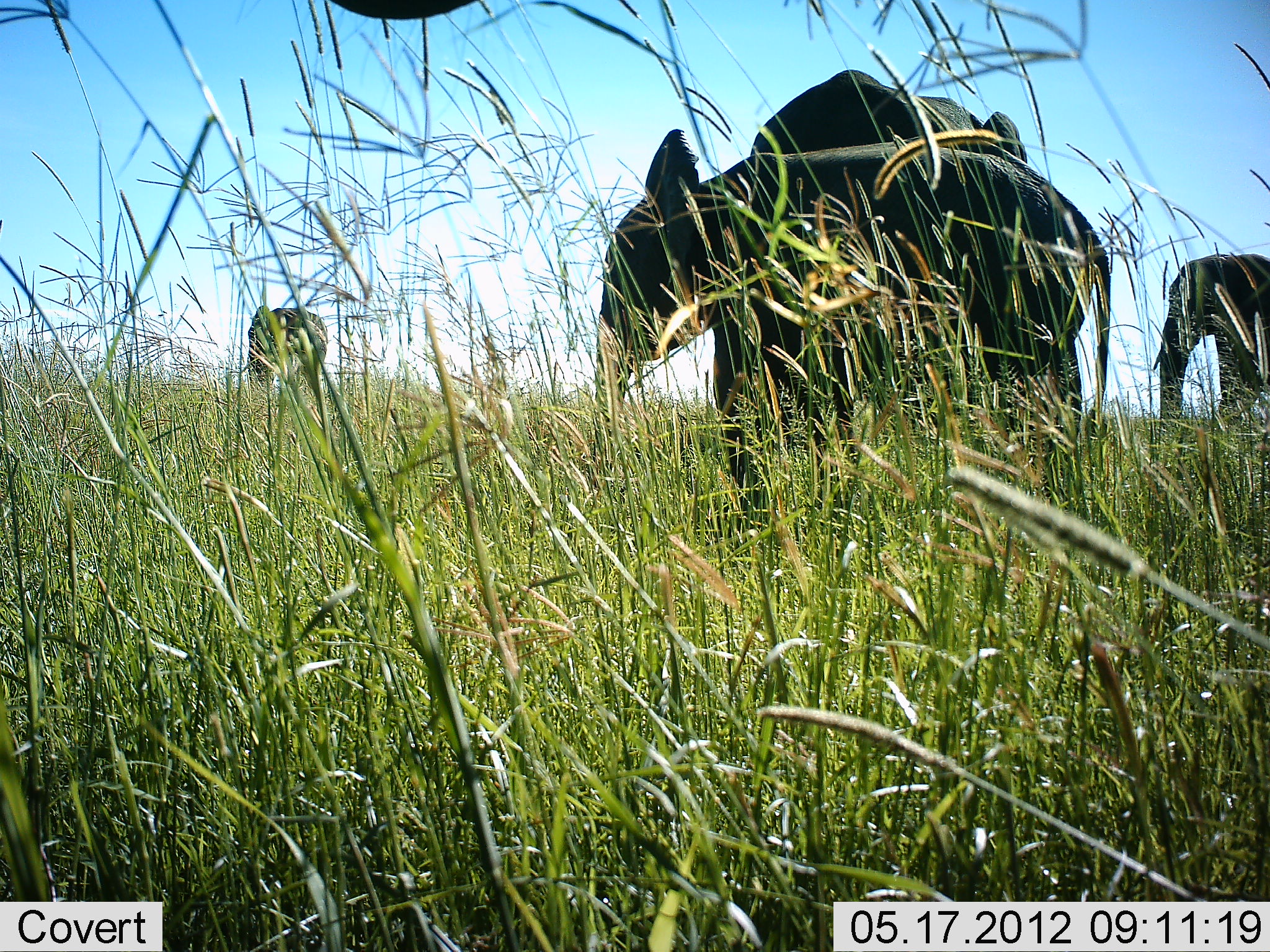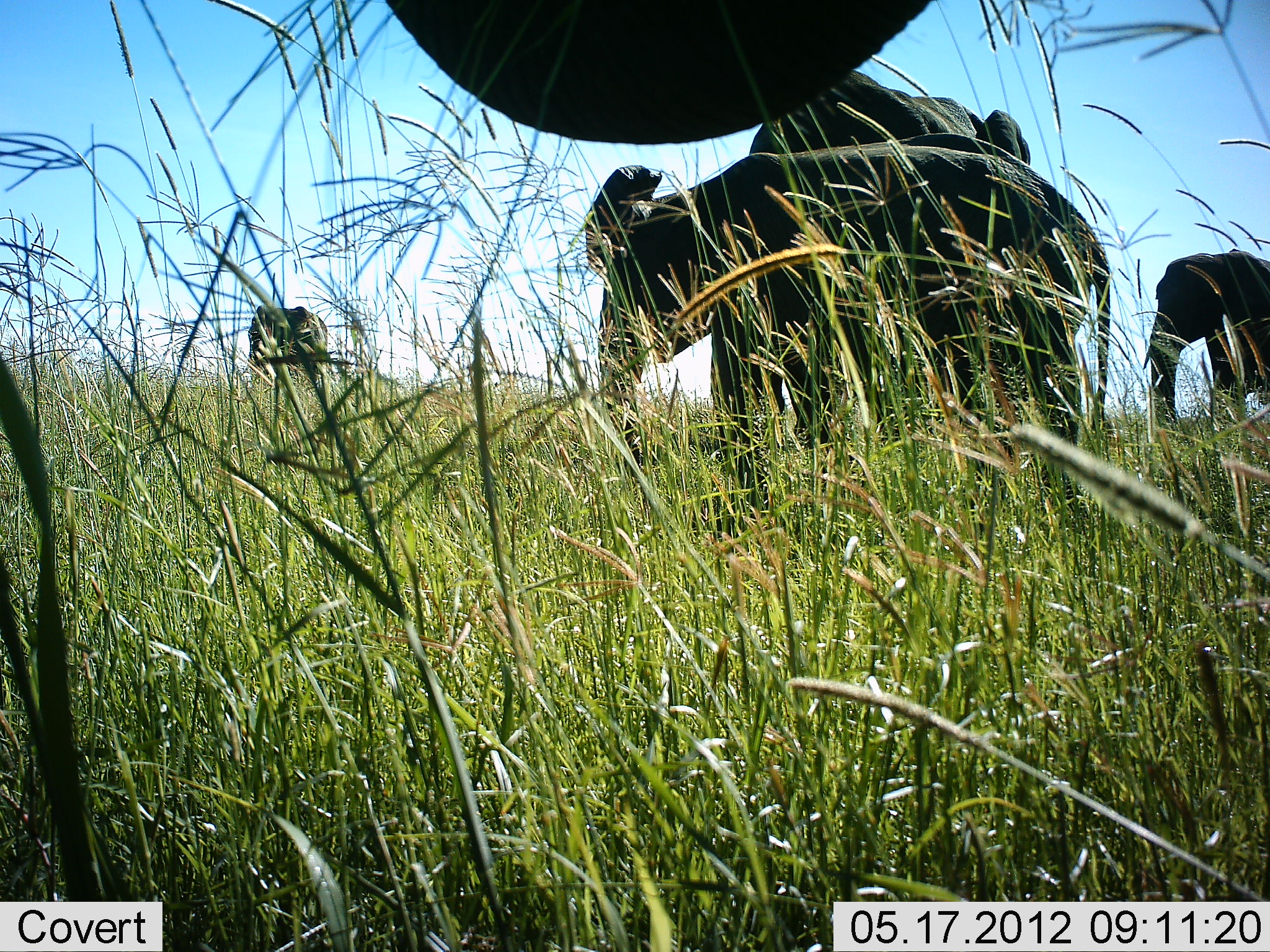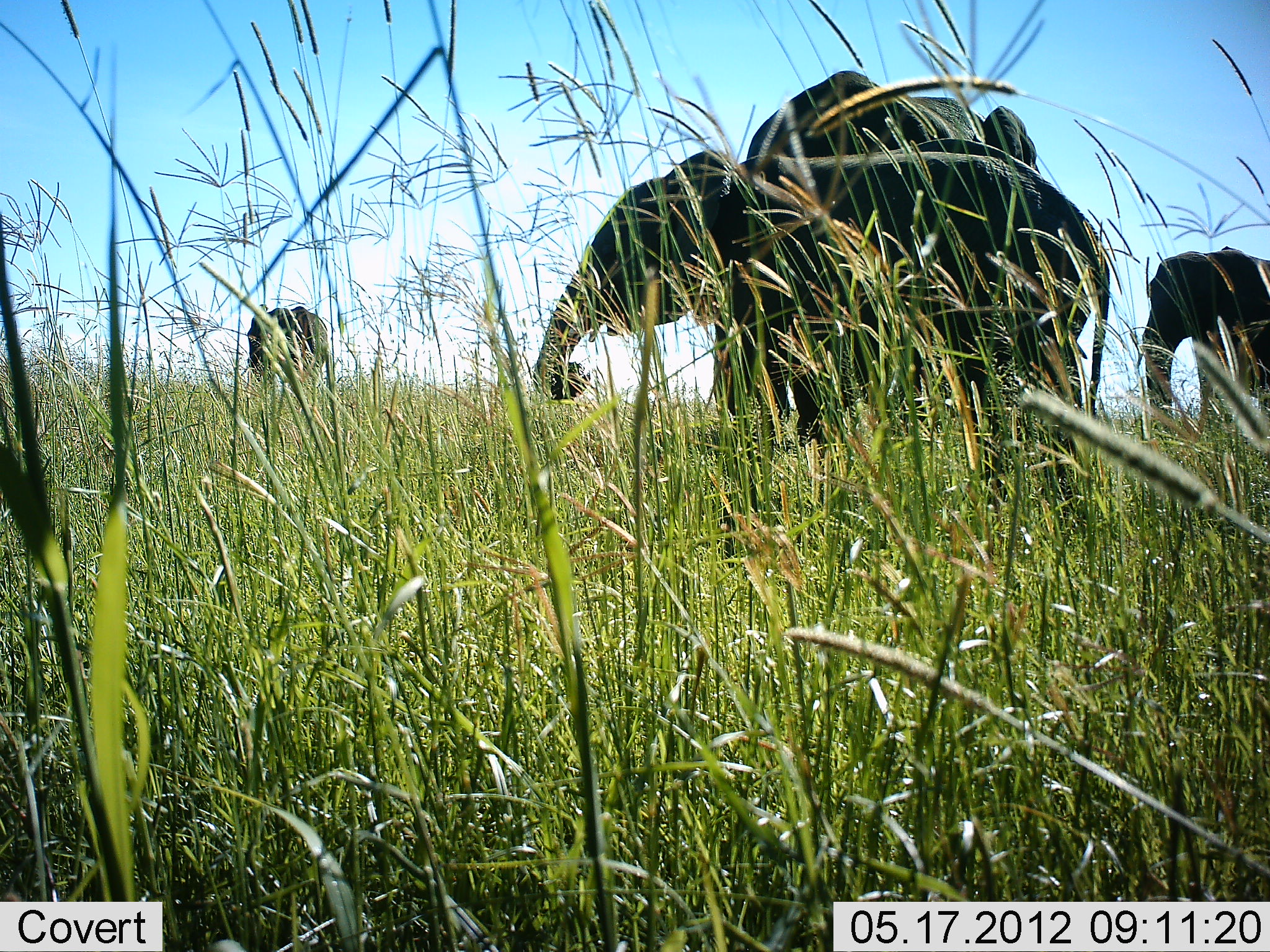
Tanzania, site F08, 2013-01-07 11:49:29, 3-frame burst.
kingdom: Animalia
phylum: Chordata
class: Mammalia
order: Proboscidea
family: Elephantidae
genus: Loxodonta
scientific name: Loxodonta africana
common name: african bush elephant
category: elephant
Elephant (african bush elephant) (Loxodonta africana), count 5. Behavior (volunteer vote fractions): standing 75%, resting 0%, moving 14%, interacting 7%. Young present (vote fraction): 23%. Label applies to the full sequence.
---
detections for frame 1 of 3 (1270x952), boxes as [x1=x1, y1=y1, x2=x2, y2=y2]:
animal: [x1=584, y1=127, x2=1113, y2=560]; [x1=747, y1=68, x2=1030, y2=167]; [x1=1152, y1=251, x2=1270, y2=445]; [x1=247, y1=304, x2=327, y2=396]; [x1=329, y1=0, x2=483, y2=20]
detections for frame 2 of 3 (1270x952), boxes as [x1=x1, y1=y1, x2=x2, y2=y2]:
animal: [x1=584, y1=127, x2=1113, y2=560]; [x1=384, y1=0, x2=936, y2=146]; [x1=749, y1=69, x2=1030, y2=168]; [x1=1152, y1=250, x2=1270, y2=445]; [x1=247, y1=304, x2=328, y2=396]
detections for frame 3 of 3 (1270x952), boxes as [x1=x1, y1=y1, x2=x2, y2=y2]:
animal: [x1=531, y1=146, x2=1111, y2=570]; [x1=745, y1=69, x2=1044, y2=174]; [x1=1135, y1=246, x2=1270, y2=445]; [x1=247, y1=304, x2=328, y2=405]